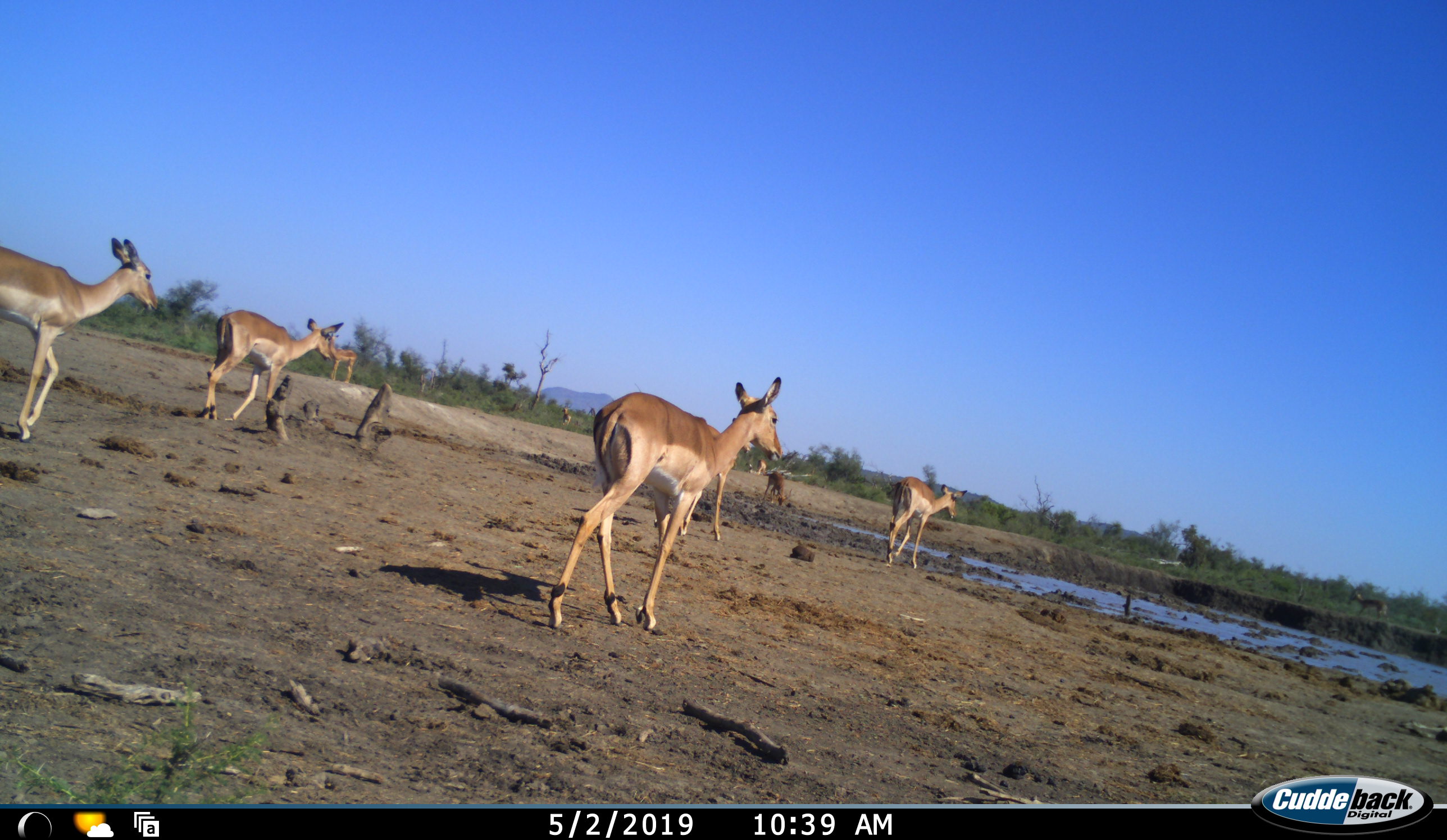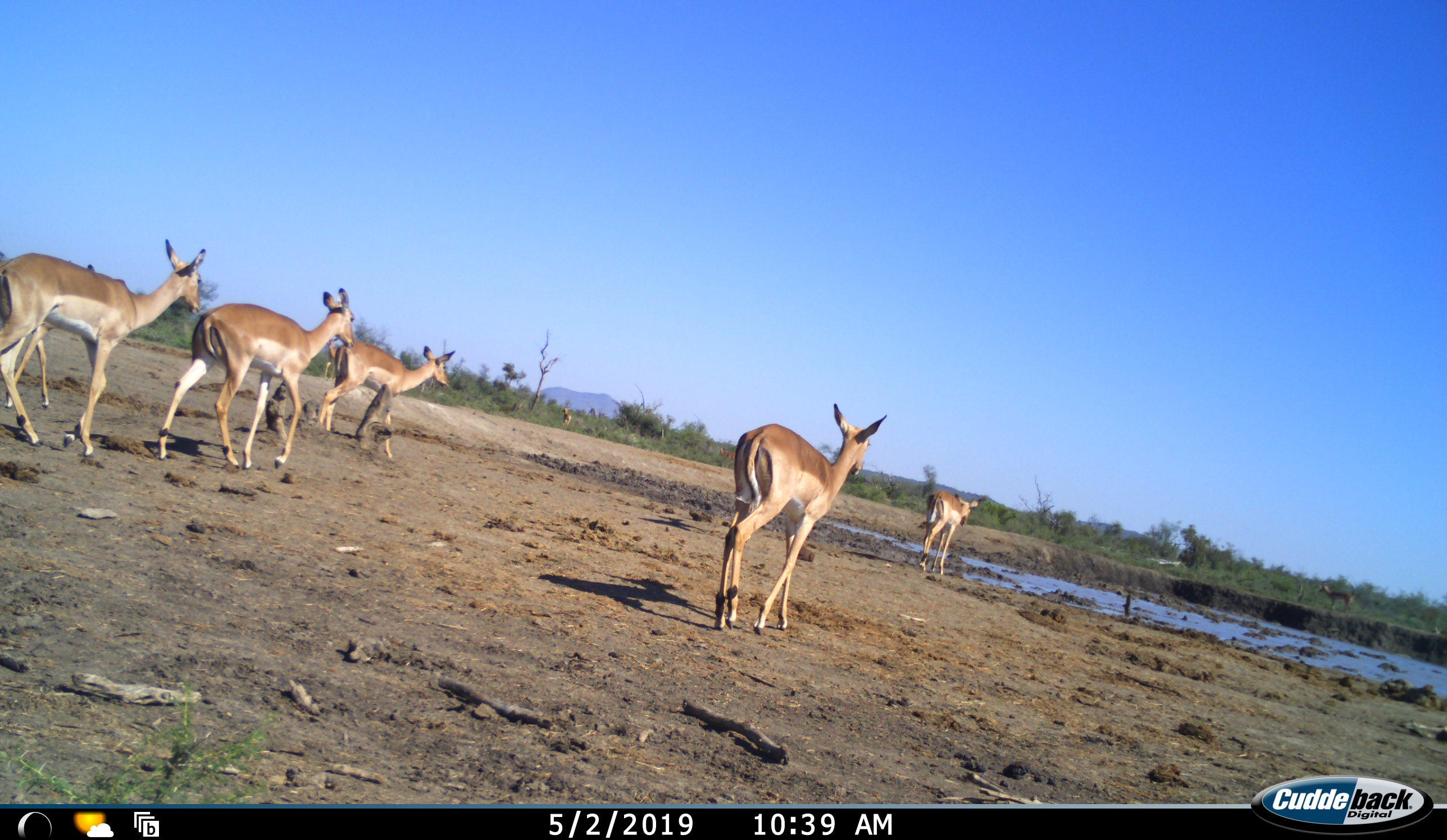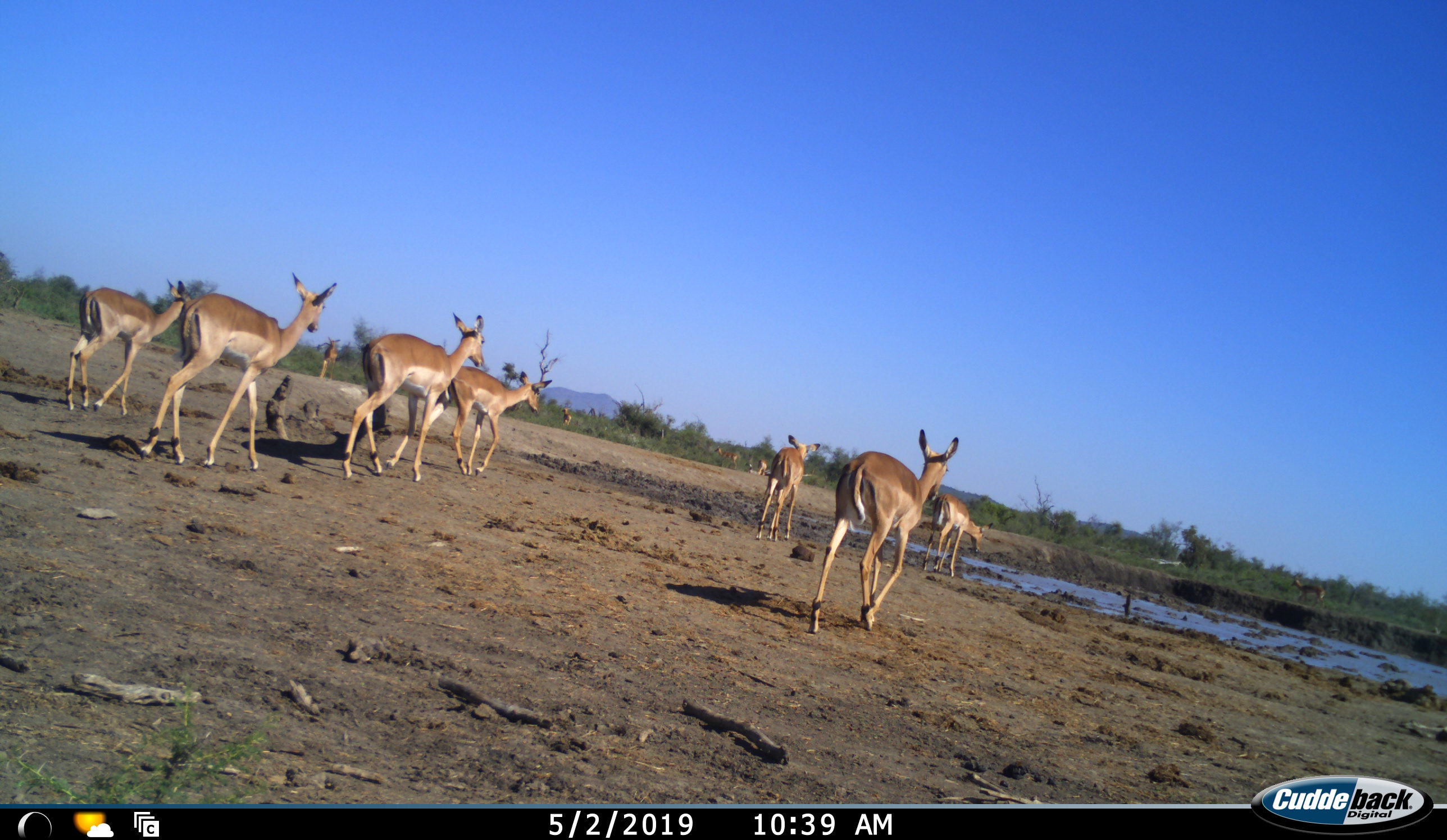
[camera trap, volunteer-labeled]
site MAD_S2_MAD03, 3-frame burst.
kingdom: Animalia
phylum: Chordata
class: Mammalia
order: Artiodactyla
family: Bovidae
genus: Aepyceros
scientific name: Aepyceros melampus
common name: impala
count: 7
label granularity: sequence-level